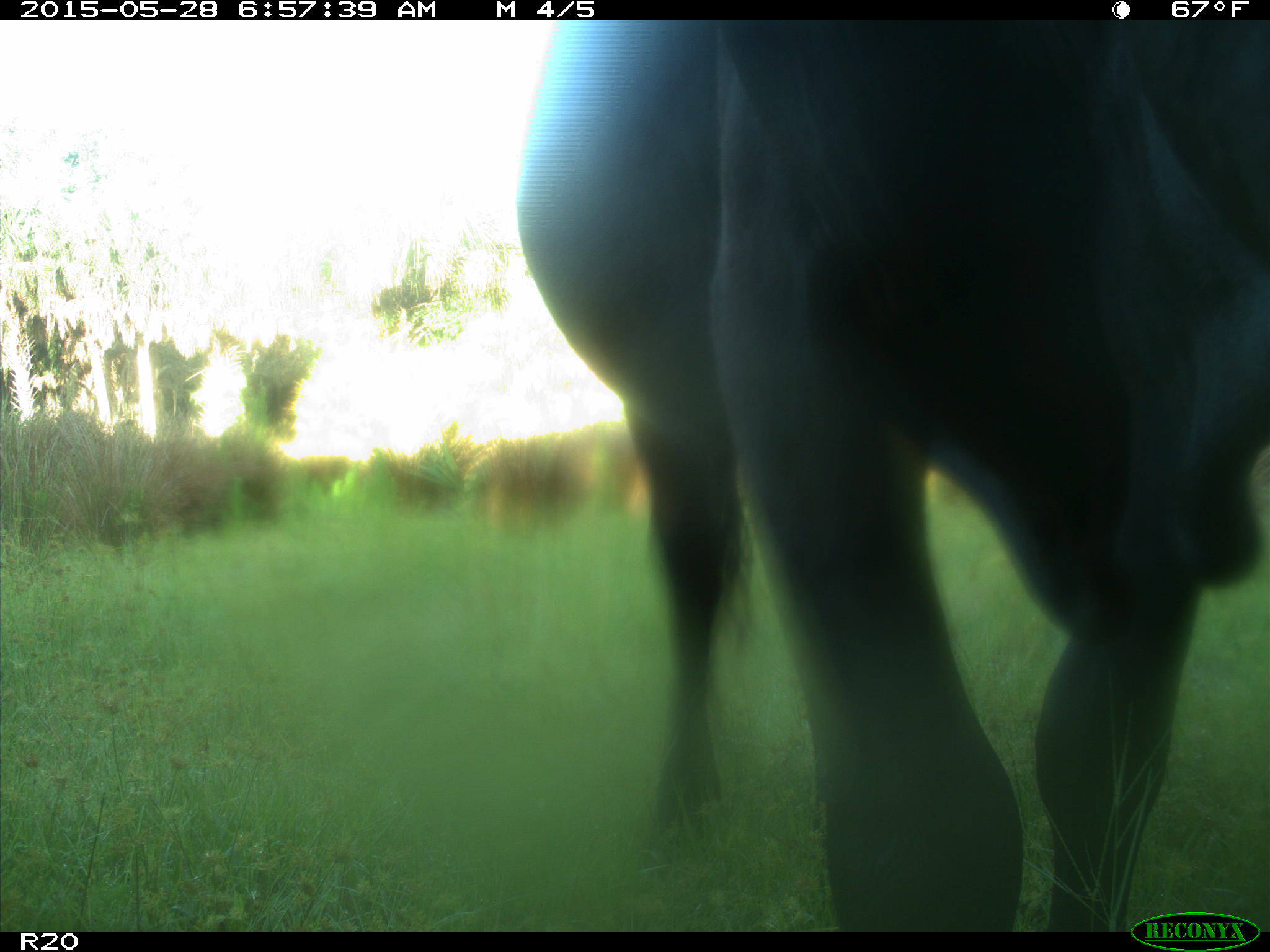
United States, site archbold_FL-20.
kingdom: Animalia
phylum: Chordata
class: Mammalia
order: Artiodactyla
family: Bovidae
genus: Bos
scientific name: Bos taurus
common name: domestic cow